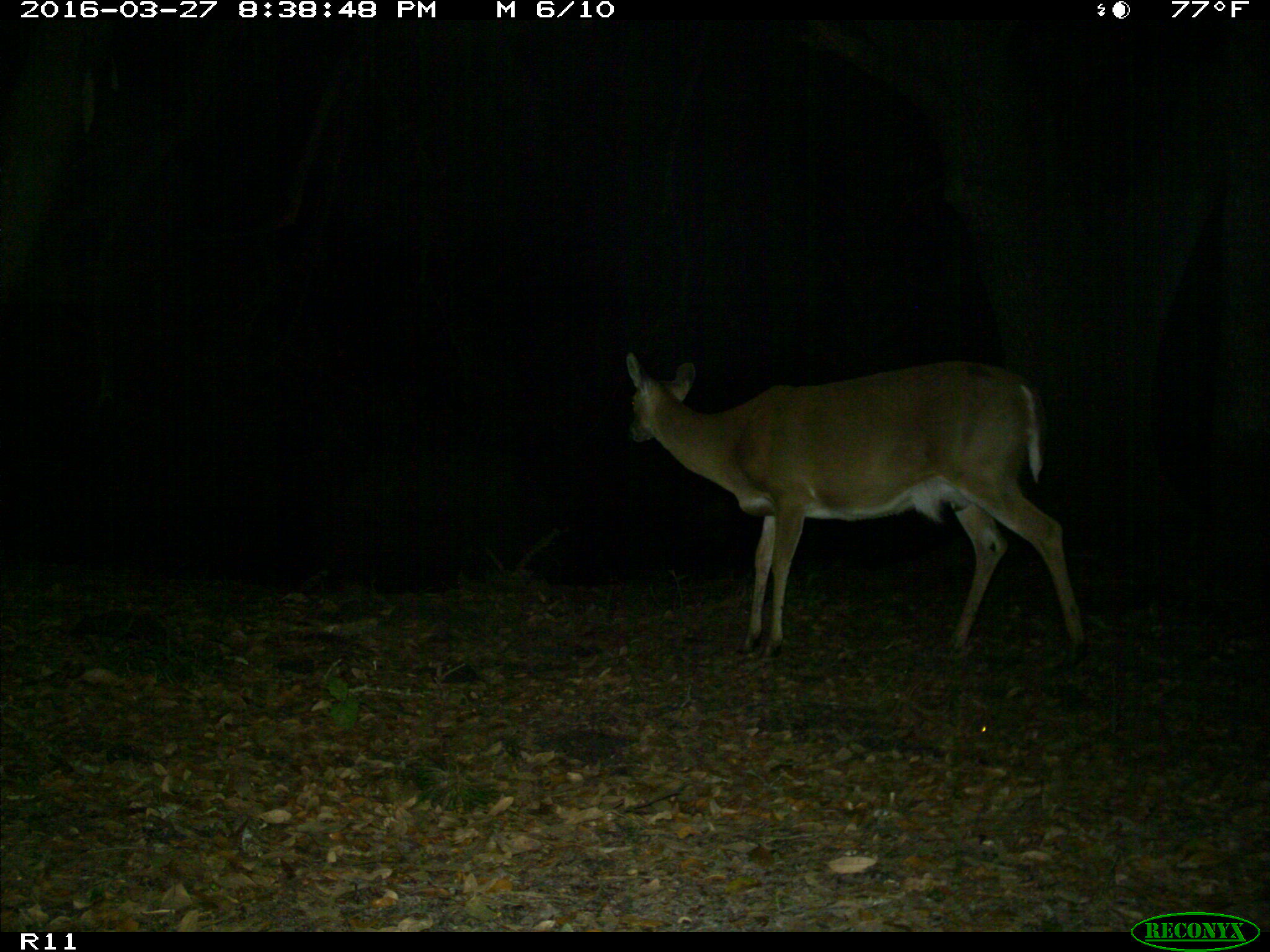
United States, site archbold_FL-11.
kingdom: Animalia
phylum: Chordata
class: Mammalia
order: Artiodactyla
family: Cervidae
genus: Odocoileus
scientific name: Odocoileus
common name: deer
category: unidentified deer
Unidentified deer (deer) (Odocoileus).